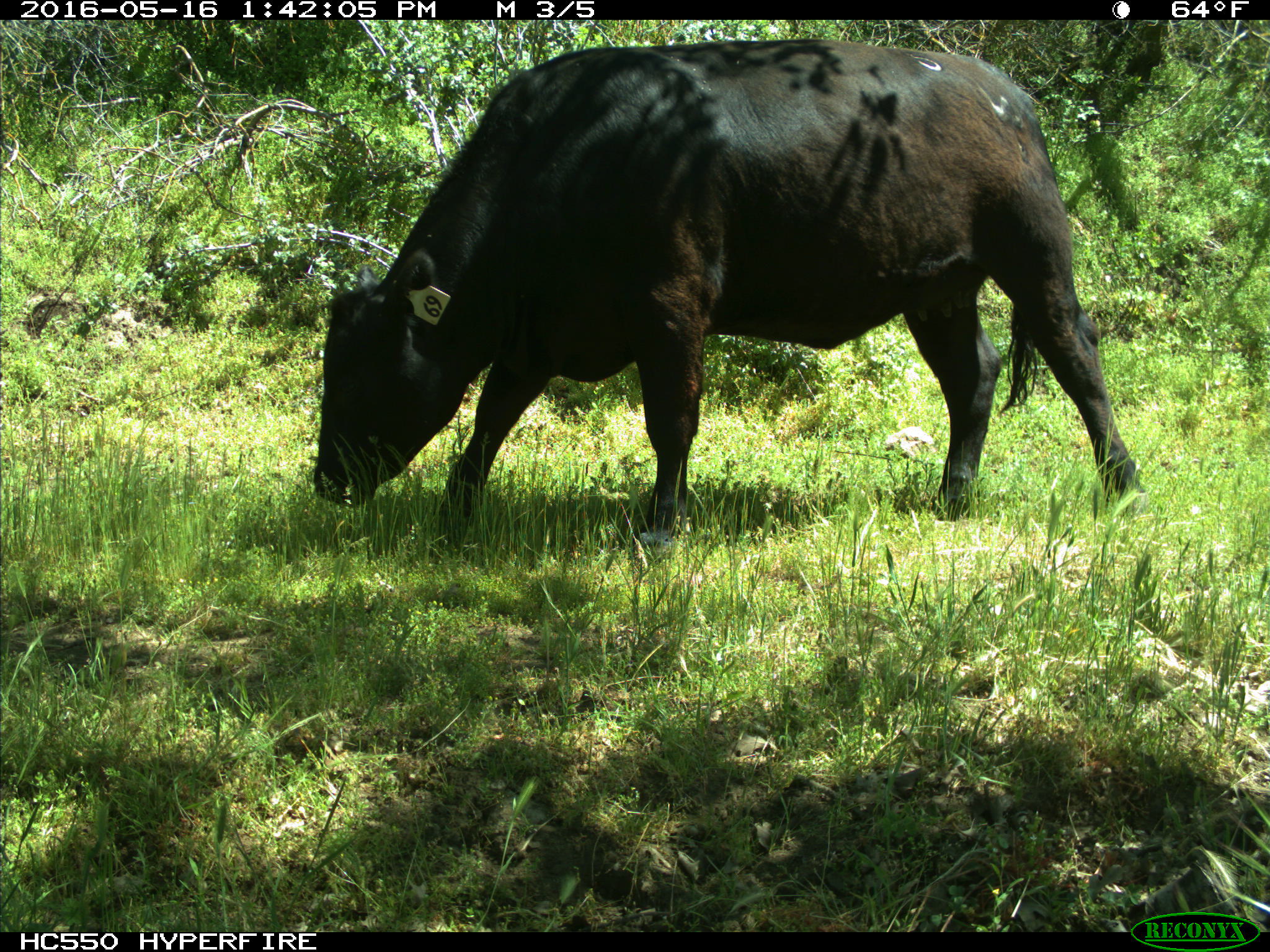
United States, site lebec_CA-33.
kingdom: Animalia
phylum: Chordata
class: Mammalia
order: Artiodactyla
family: Bovidae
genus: Bos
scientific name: Bos taurus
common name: domestic cow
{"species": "Bos taurus (domestic cow)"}